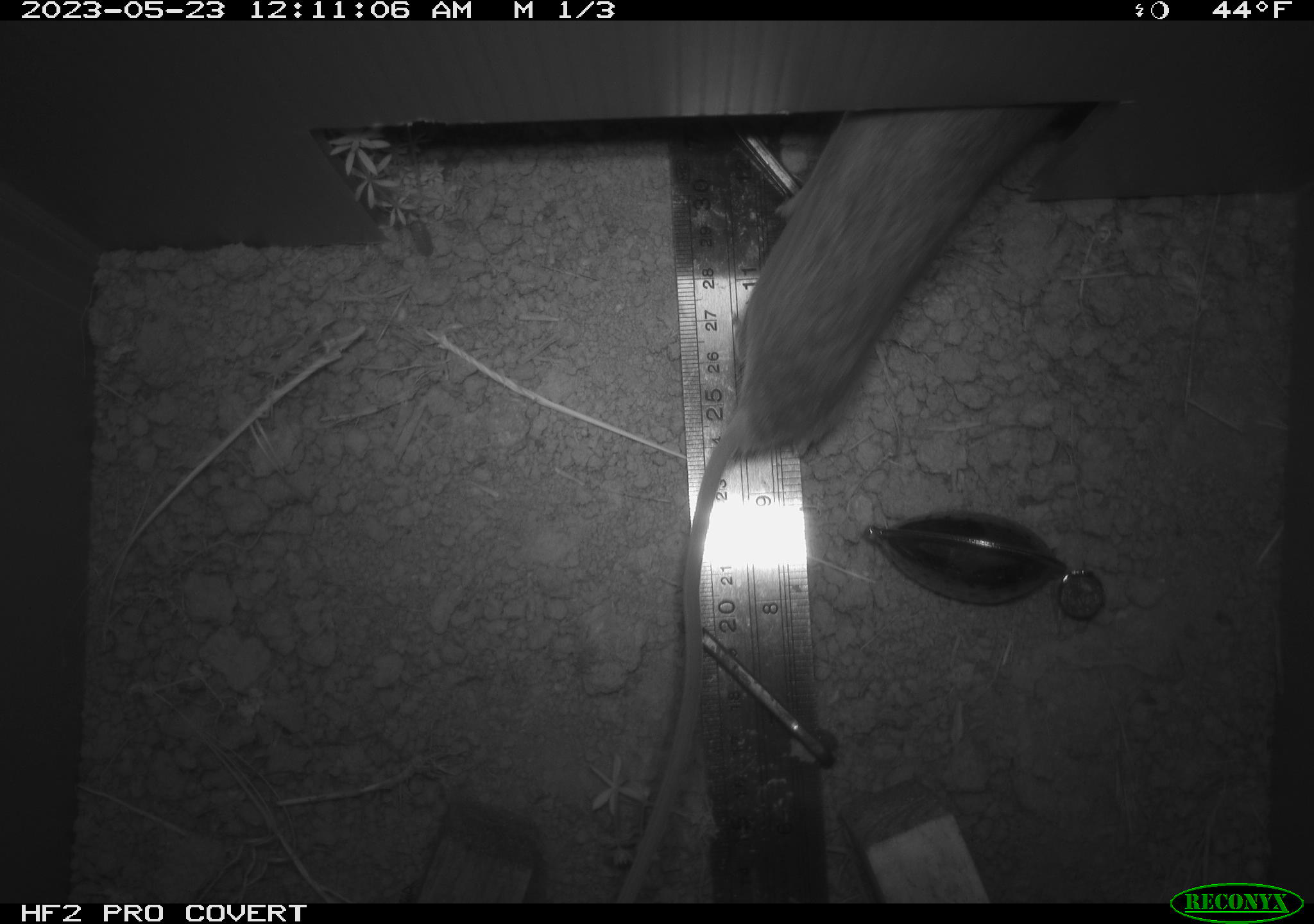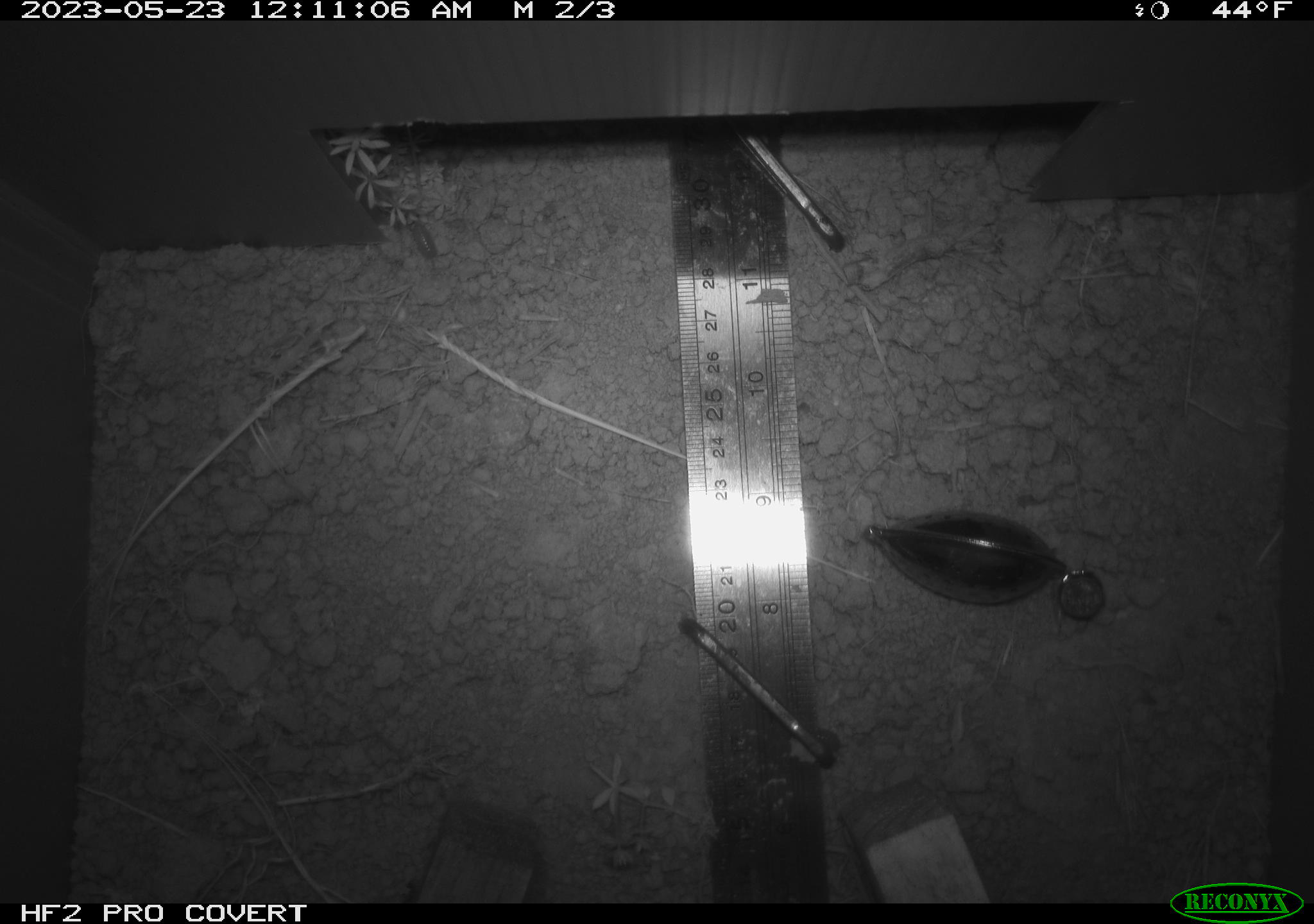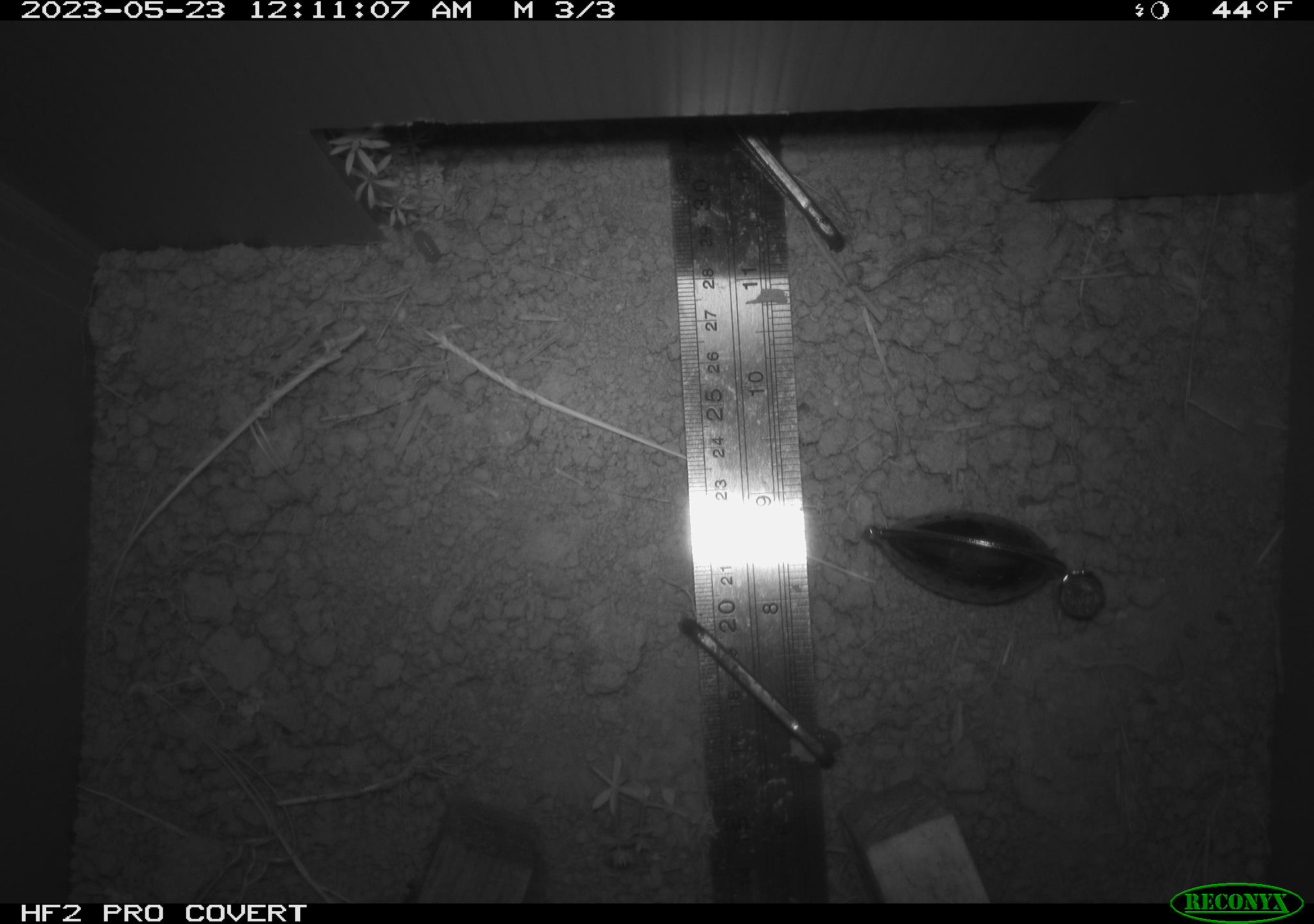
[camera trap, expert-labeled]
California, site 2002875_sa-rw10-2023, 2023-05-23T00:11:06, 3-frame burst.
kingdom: Animalia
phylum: Chordata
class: Mammalia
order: Rodentia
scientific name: Rodentia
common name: mouse species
Mouse species (Rodentia).